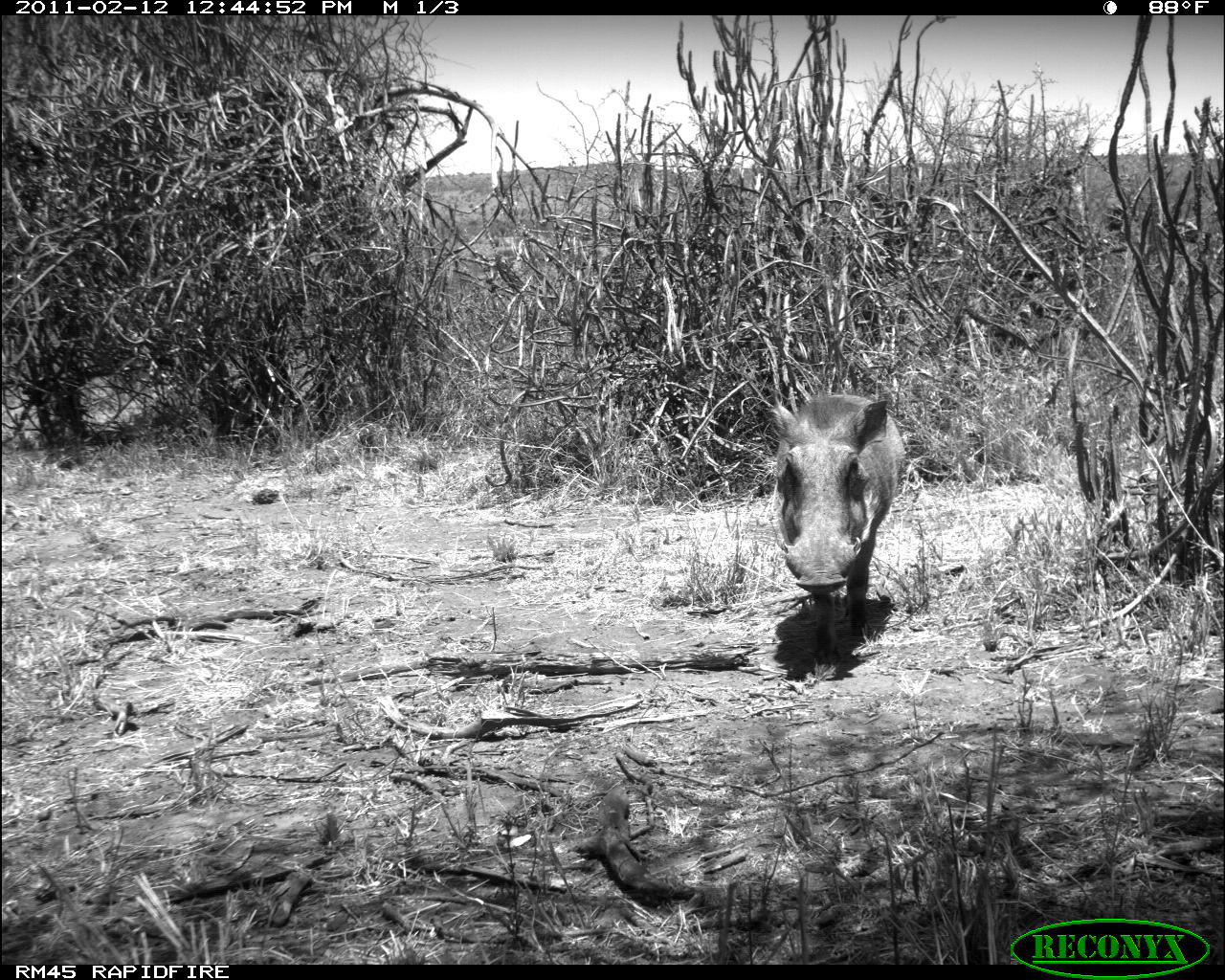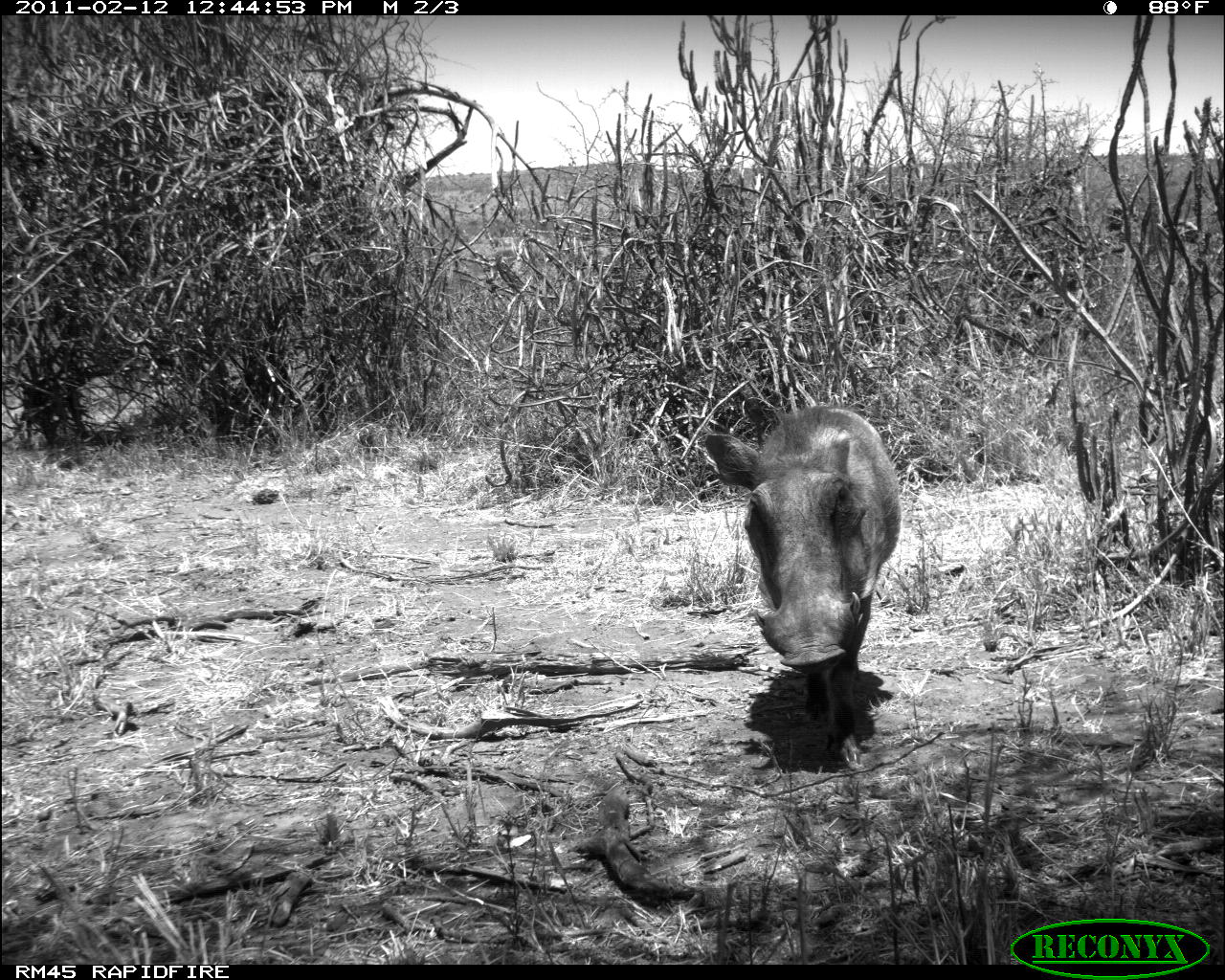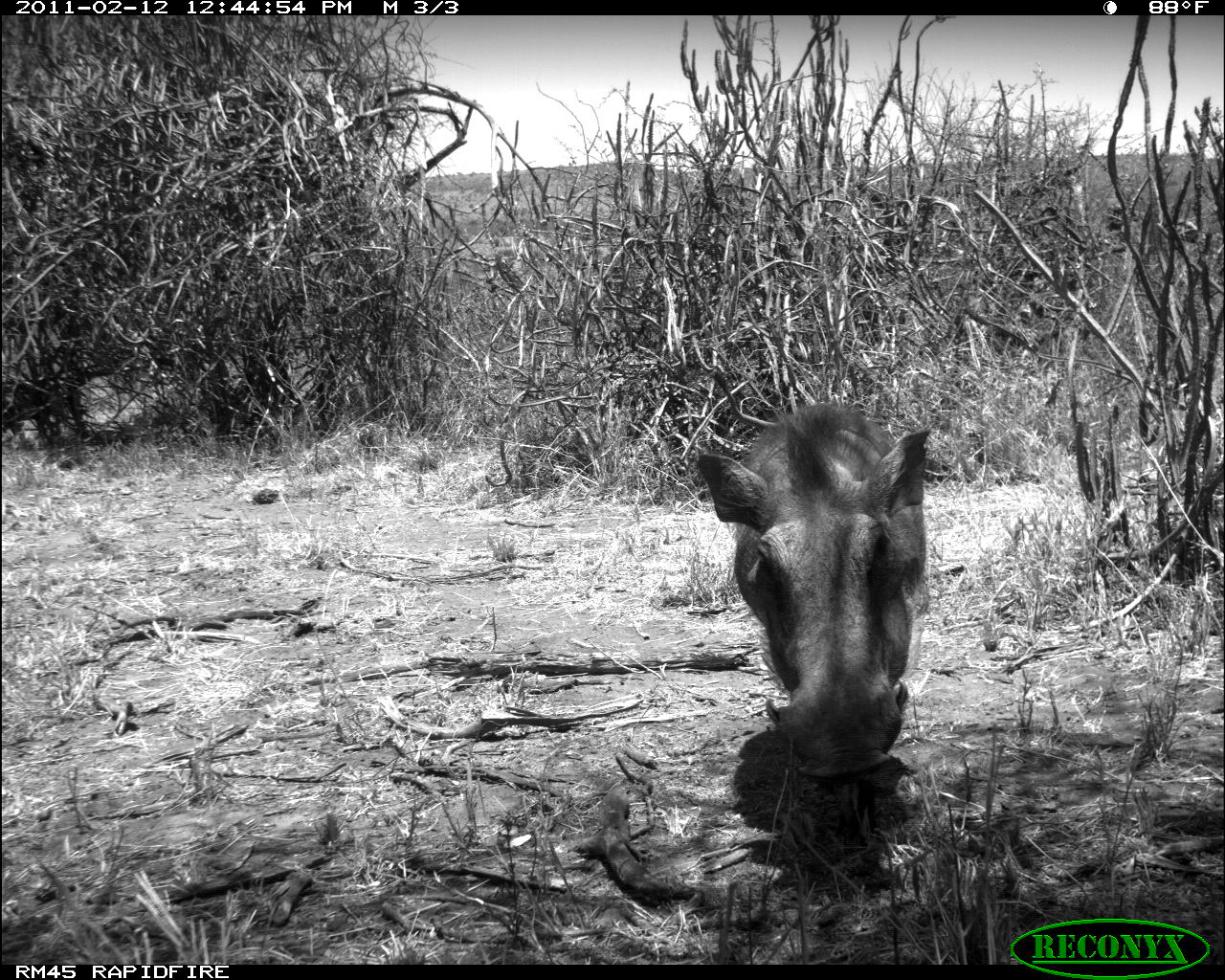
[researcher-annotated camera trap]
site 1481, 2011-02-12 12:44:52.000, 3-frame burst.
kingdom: Animalia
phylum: Chordata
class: Mammalia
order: Artiodactyla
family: Suidae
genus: Phacochoerus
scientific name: Phacochoerus africanus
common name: common warthog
Phacochoerus africanus (common warthog), count 1.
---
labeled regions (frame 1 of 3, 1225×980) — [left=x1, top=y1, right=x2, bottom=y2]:
phacochoerus africanus: [left=766, top=386, right=907, bottom=666]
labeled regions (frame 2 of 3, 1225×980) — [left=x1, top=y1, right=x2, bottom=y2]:
phacochoerus africanus: [left=703, top=402, right=902, bottom=765]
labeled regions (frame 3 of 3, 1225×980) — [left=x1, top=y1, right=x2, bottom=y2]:
phacochoerus africanus: [left=696, top=395, right=932, bottom=845]